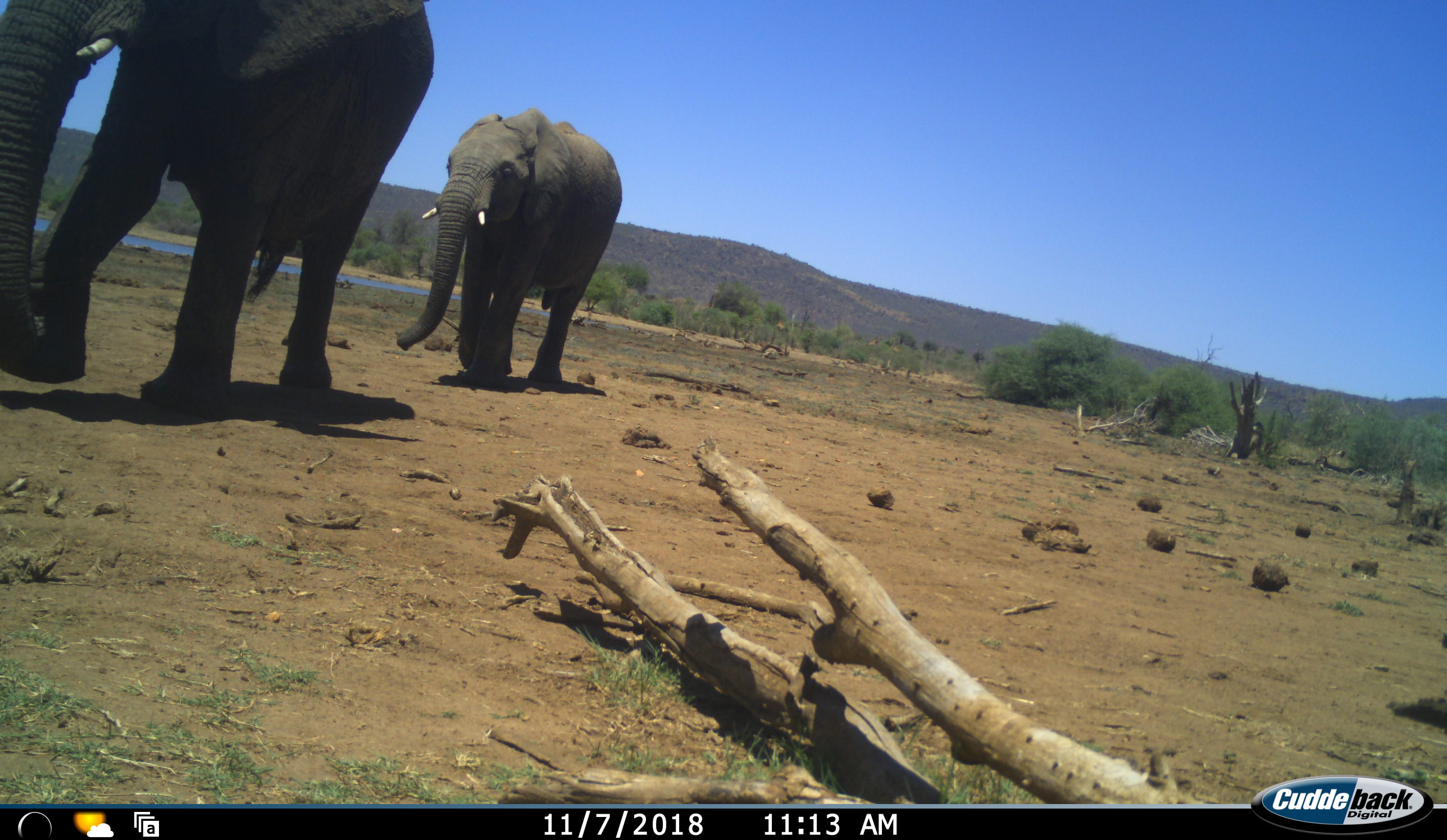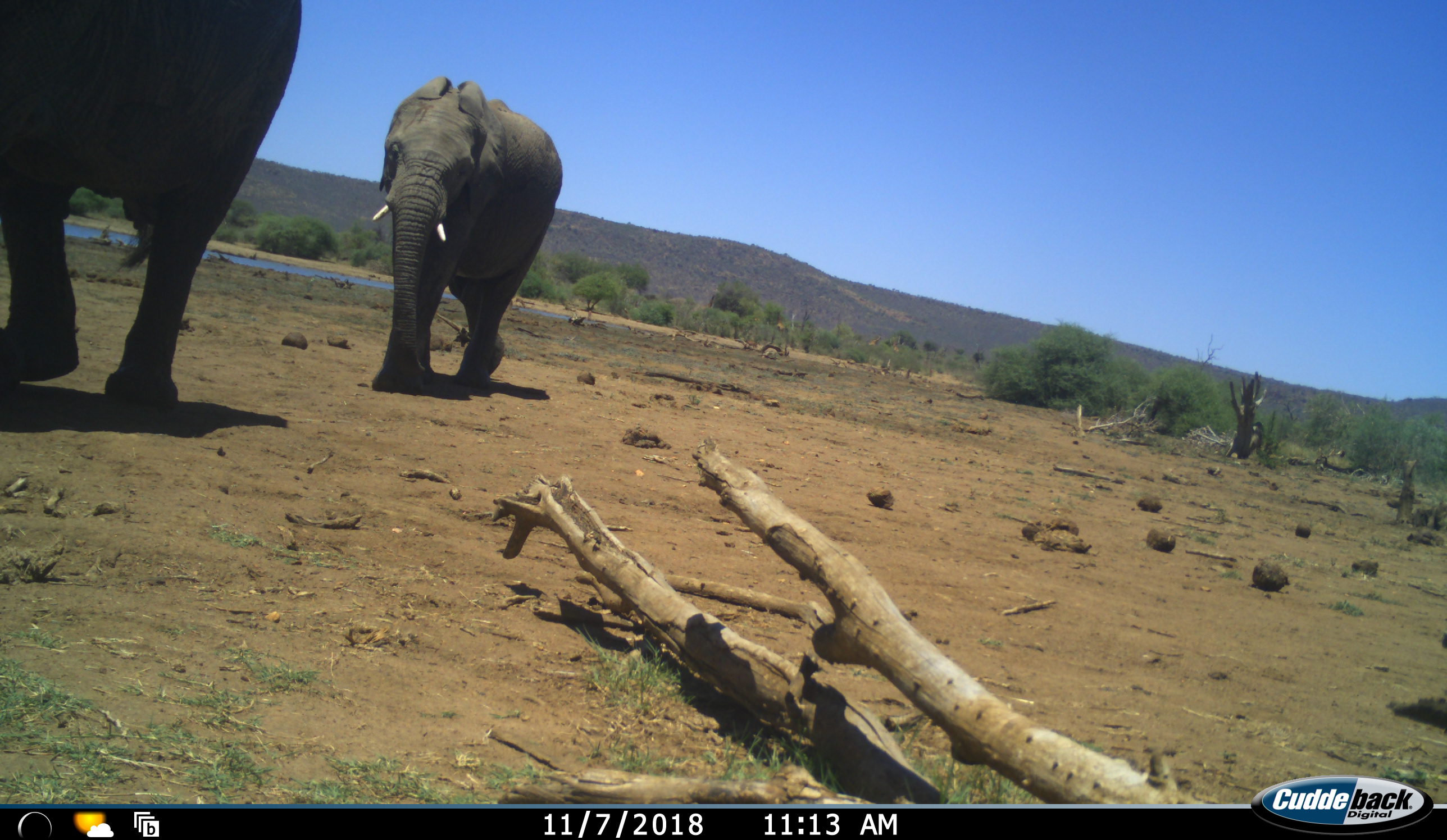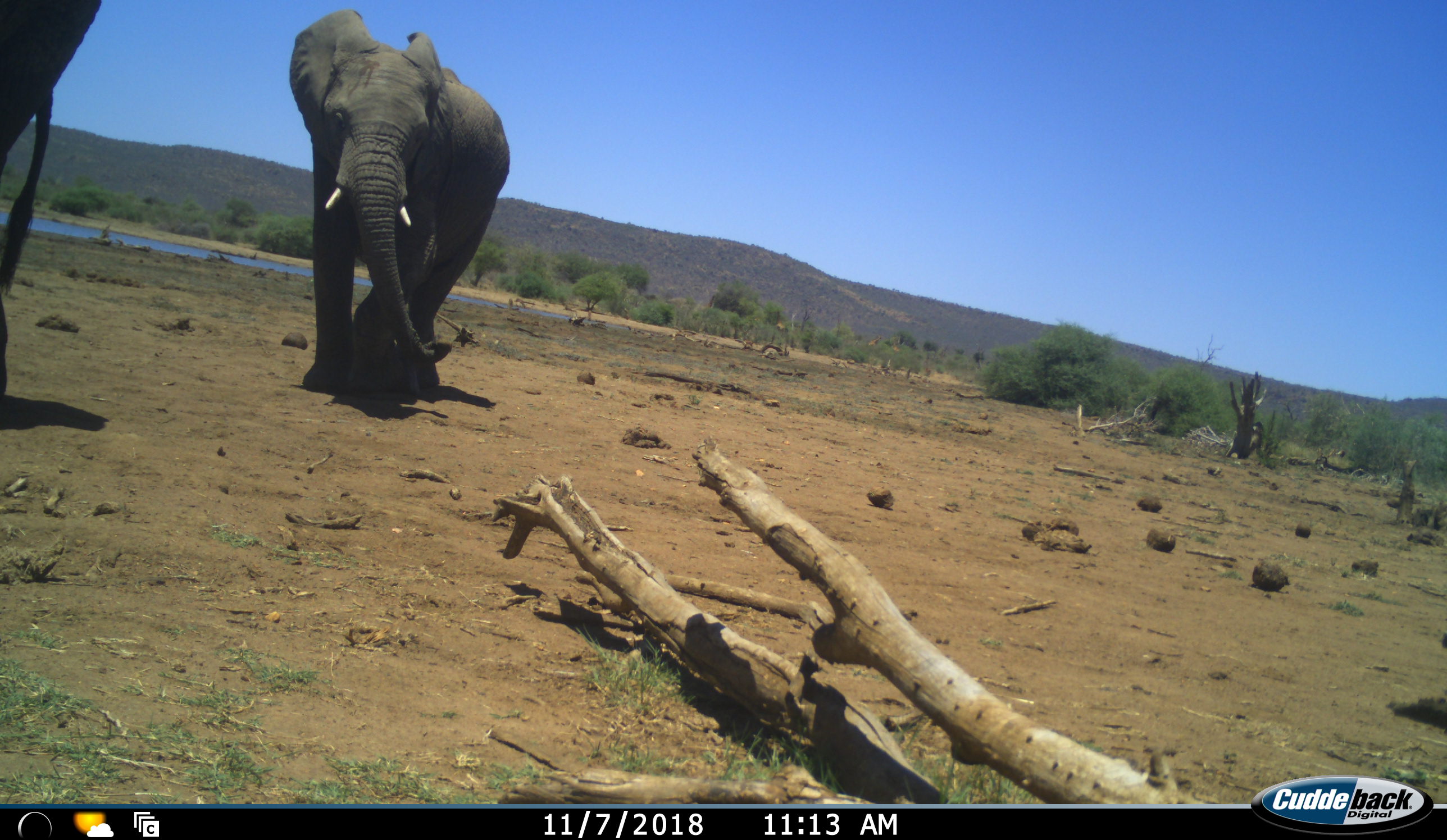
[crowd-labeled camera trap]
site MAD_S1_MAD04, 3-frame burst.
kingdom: Animalia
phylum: Chordata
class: Mammalia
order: Proboscidea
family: Elephantidae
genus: Loxodonta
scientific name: Loxodonta africana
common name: african bush elephant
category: elephant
Elephant (african bush elephant) (Loxodonta africana), count 2. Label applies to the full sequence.